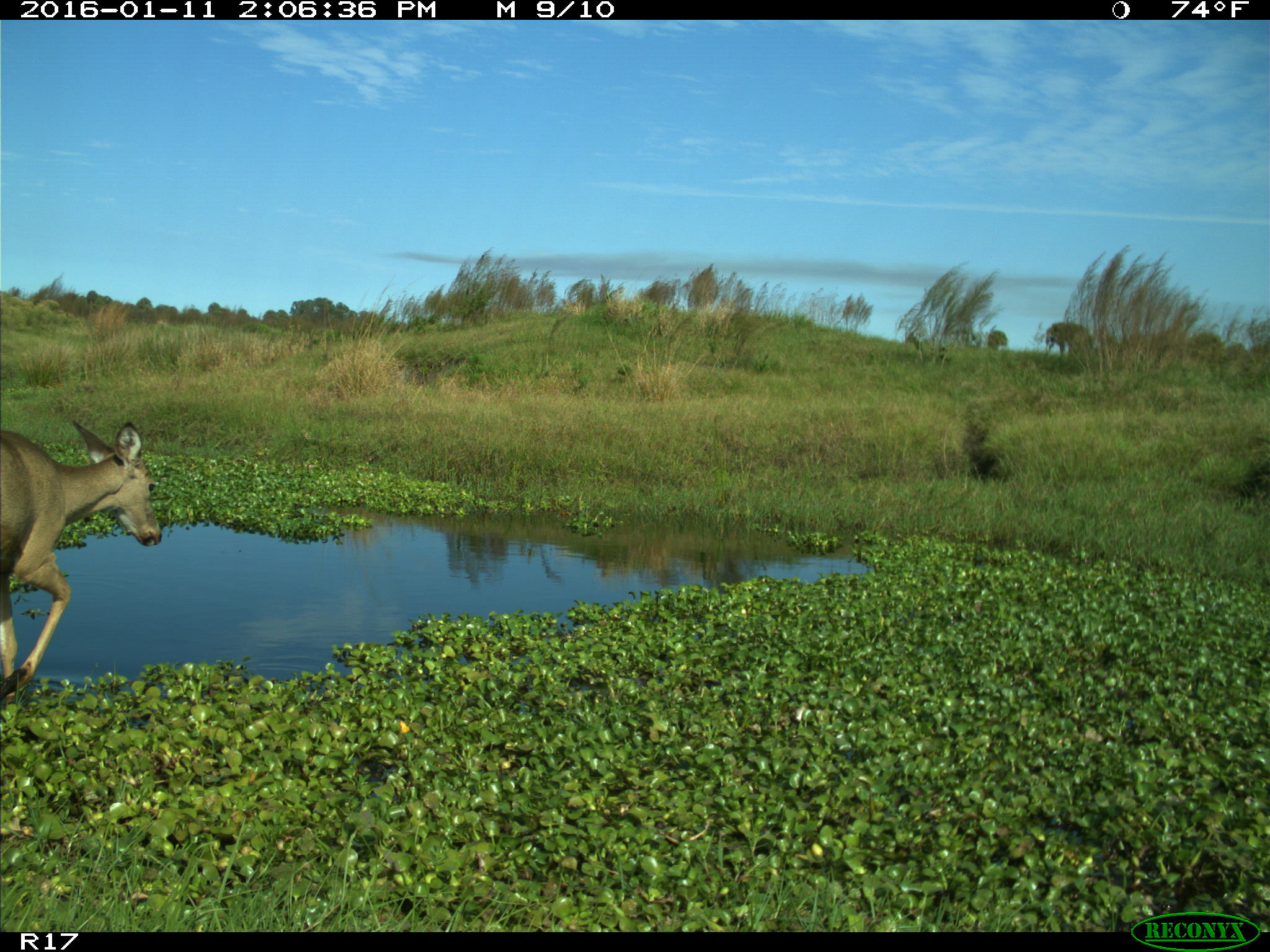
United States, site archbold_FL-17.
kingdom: Animalia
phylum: Chordata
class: Mammalia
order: Artiodactyla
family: Cervidae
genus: Odocoileus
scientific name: Odocoileus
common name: deer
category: unidentified deer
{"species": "unidentified deer (deer) (Odocoileus)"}